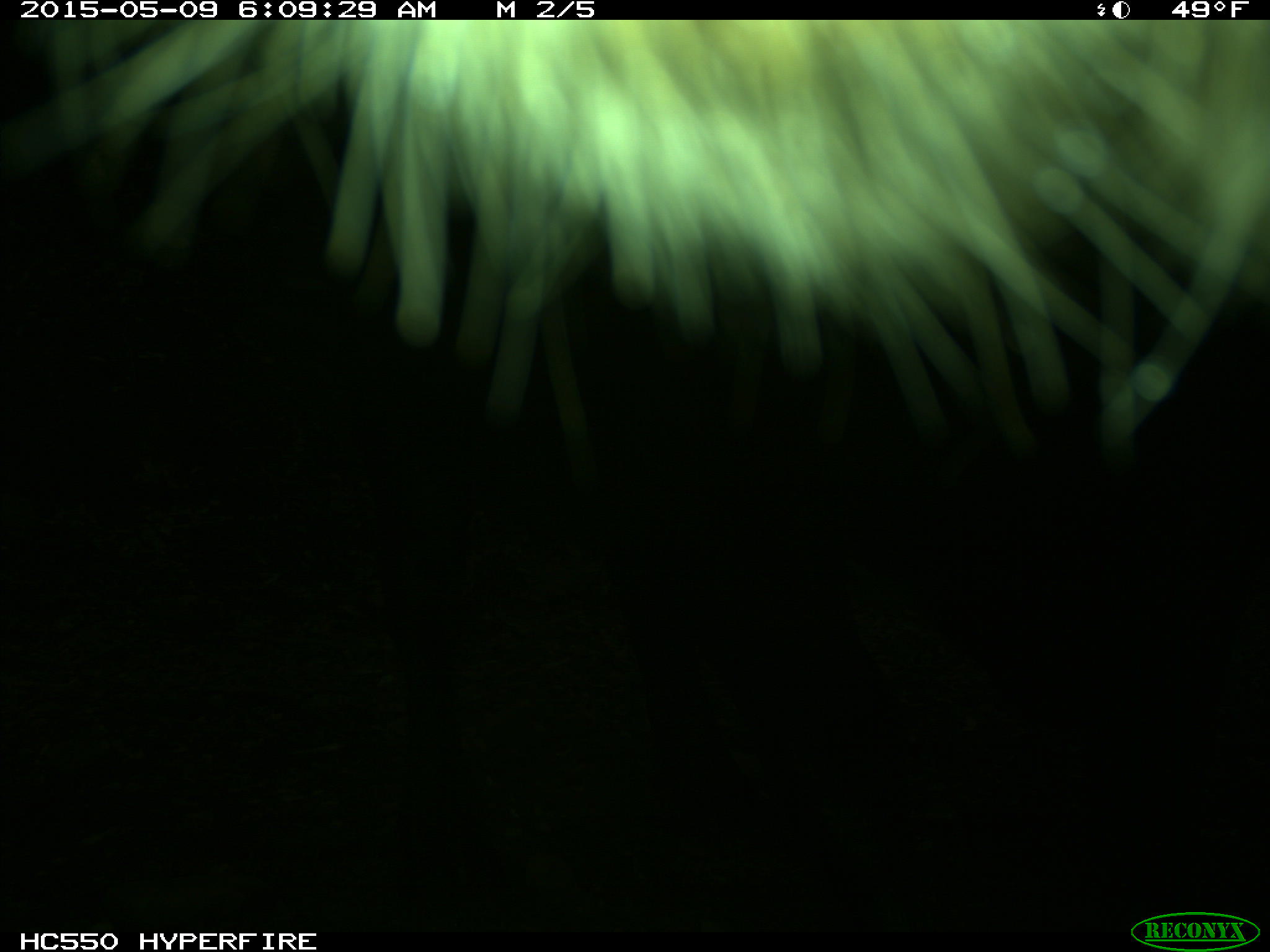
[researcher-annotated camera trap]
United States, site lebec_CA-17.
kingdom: Animalia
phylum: Chordata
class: Mammalia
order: Artiodactyla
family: Bovidae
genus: Bos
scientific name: Bos taurus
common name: domestic cow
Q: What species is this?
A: Bos taurus (domestic cow).